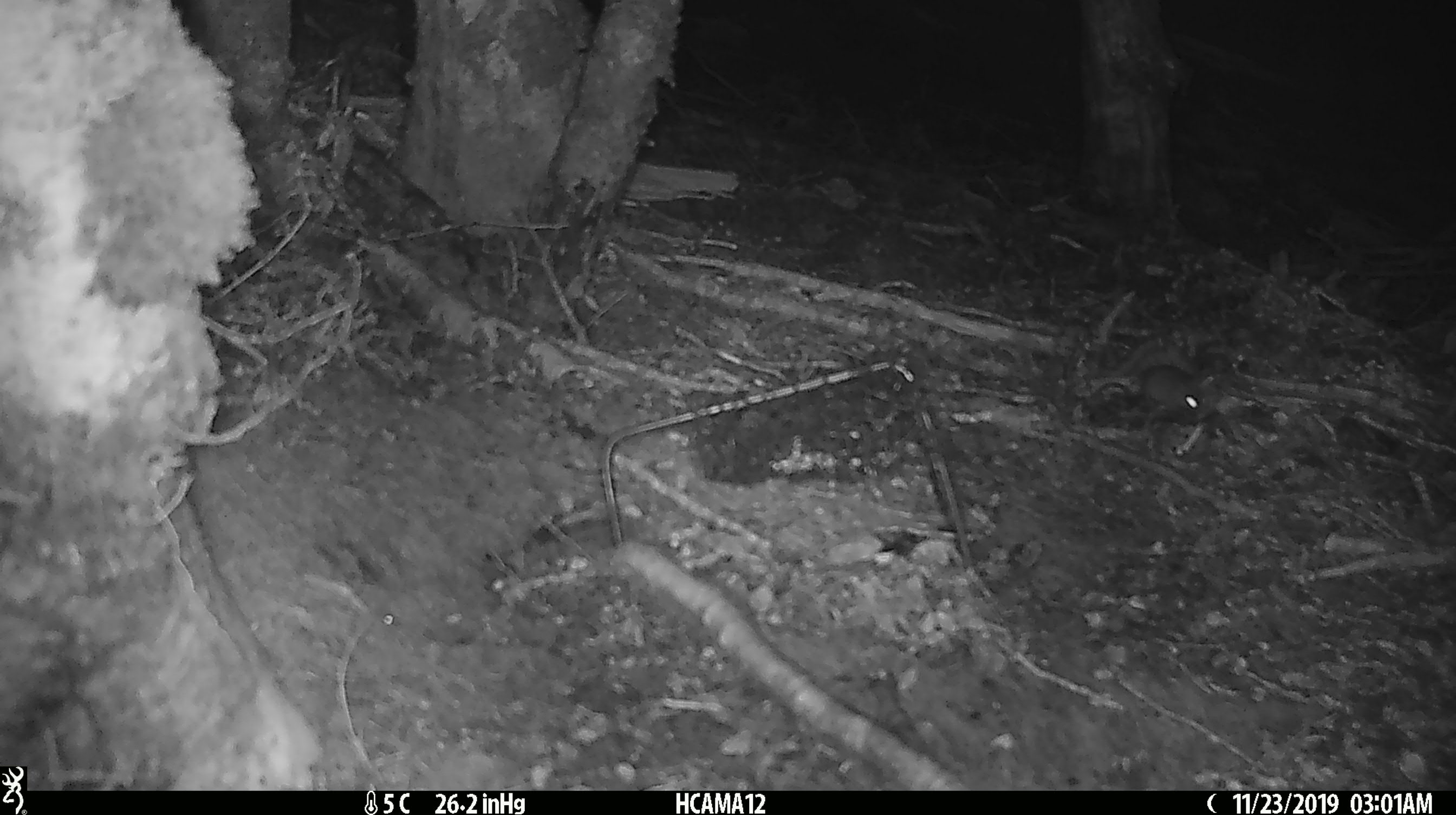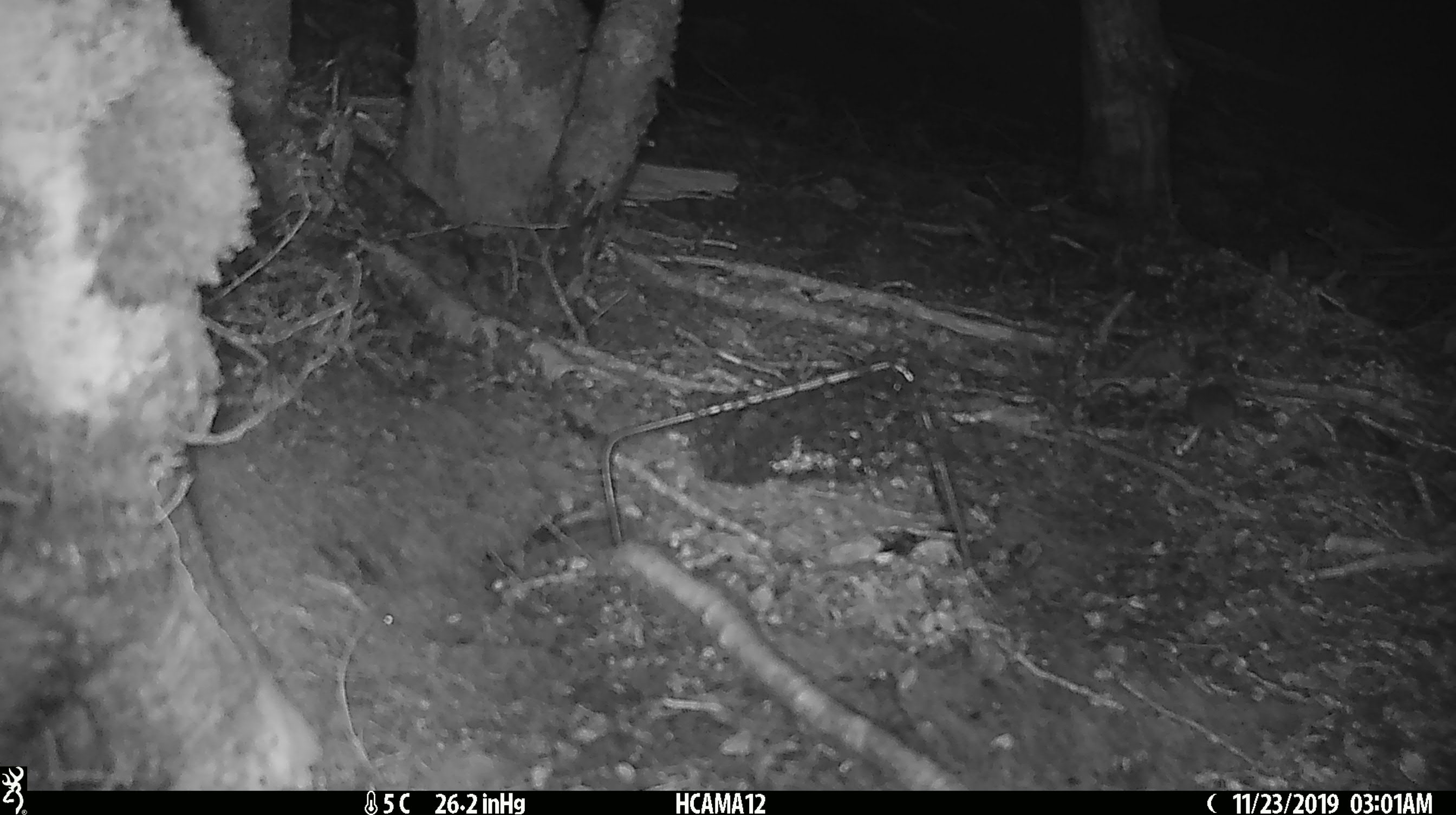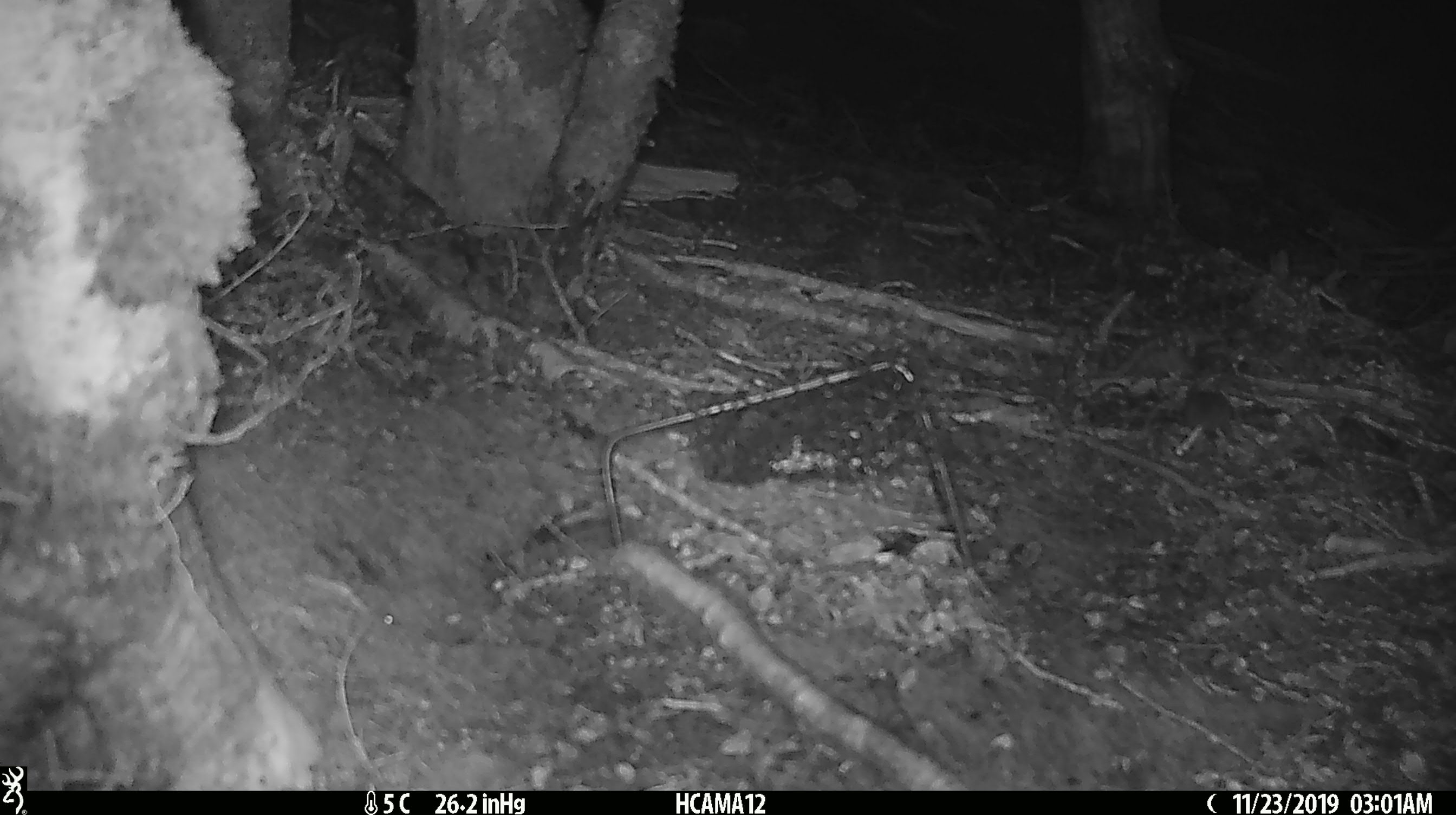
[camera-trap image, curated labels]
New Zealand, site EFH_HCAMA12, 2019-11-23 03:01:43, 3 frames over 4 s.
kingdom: Animalia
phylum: Chordata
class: Mammalia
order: Rodentia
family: Muridae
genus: Mus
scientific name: Mus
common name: mouse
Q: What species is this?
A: Mouse (Mus).